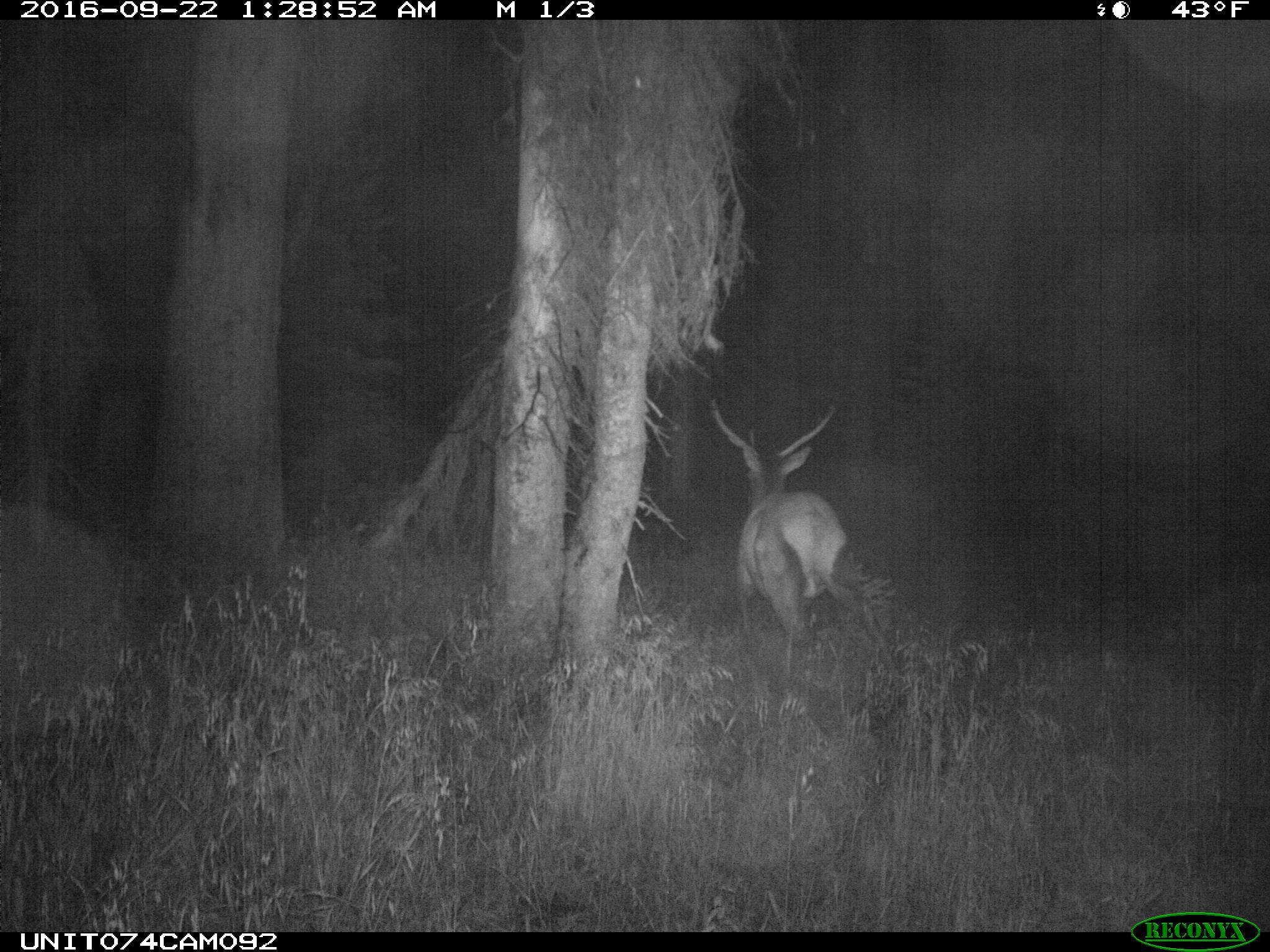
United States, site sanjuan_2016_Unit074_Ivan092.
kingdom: Animalia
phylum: Chordata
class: Mammalia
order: Artiodactyla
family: Cervidae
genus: Cervus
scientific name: Cervus elaphus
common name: red deer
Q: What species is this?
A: Cervus elaphus (red deer).